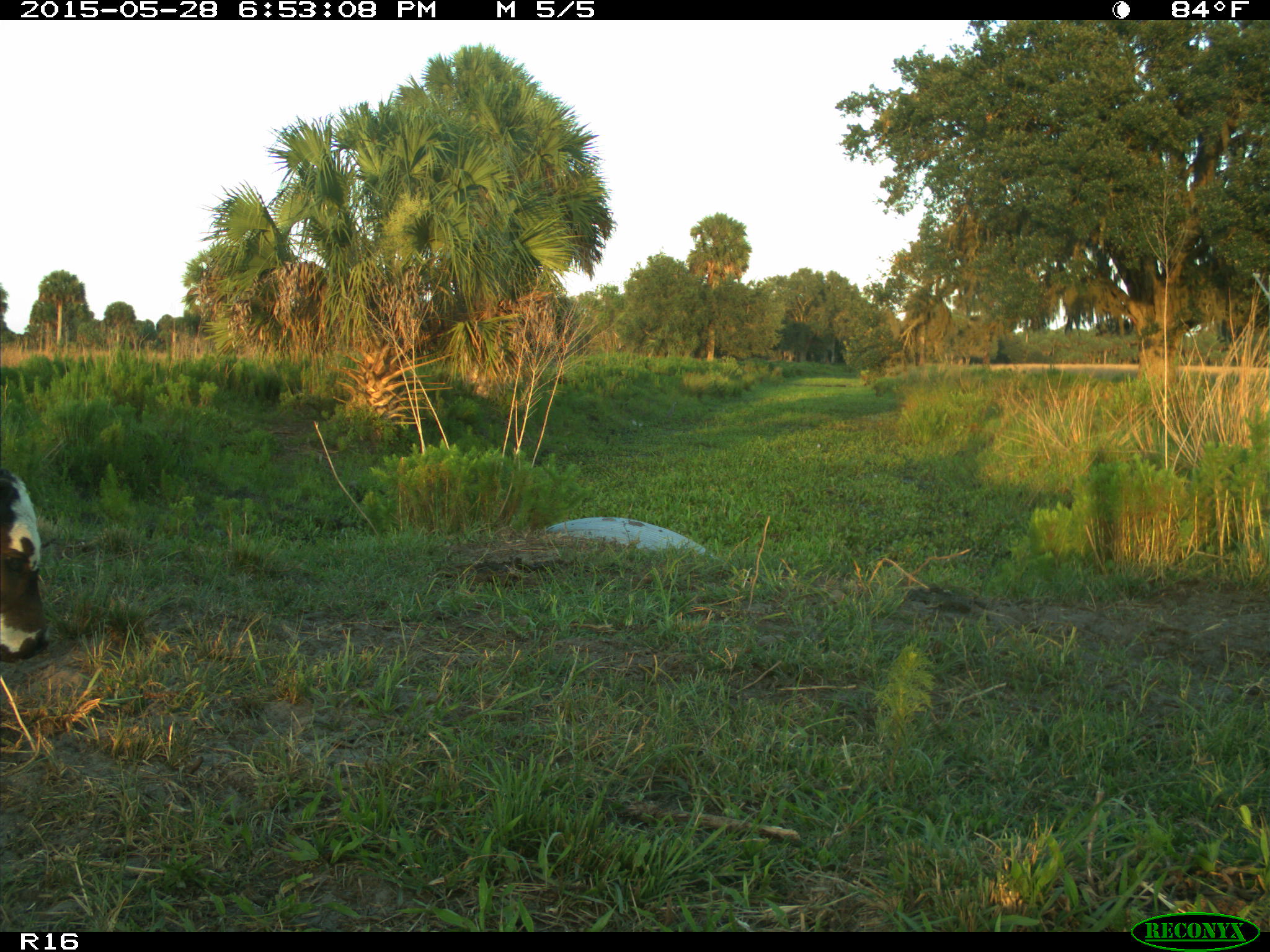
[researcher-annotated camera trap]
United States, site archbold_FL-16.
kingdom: Animalia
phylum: Chordata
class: Mammalia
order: Artiodactyla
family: Bovidae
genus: Bos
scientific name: Bos taurus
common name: domestic cow